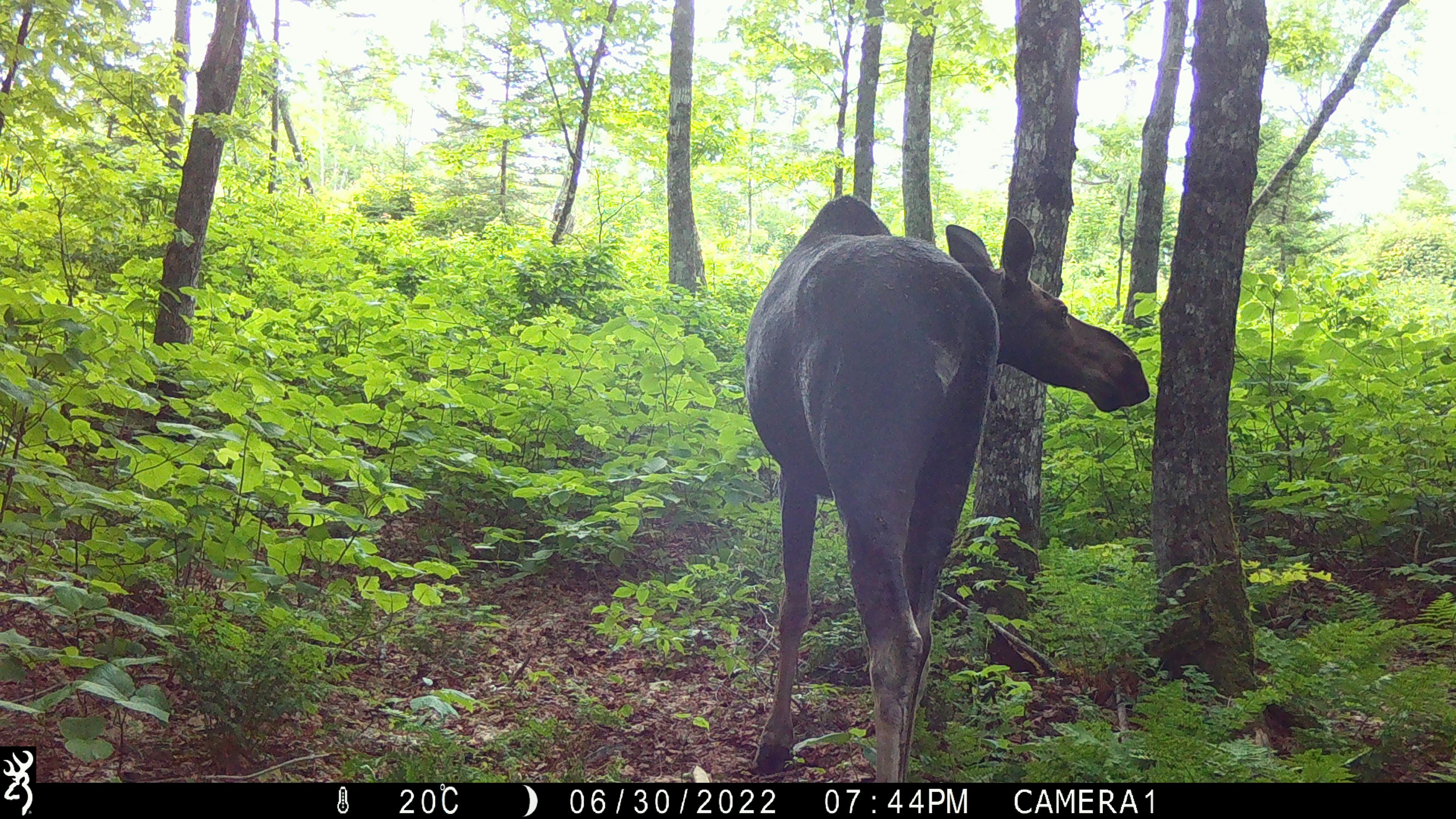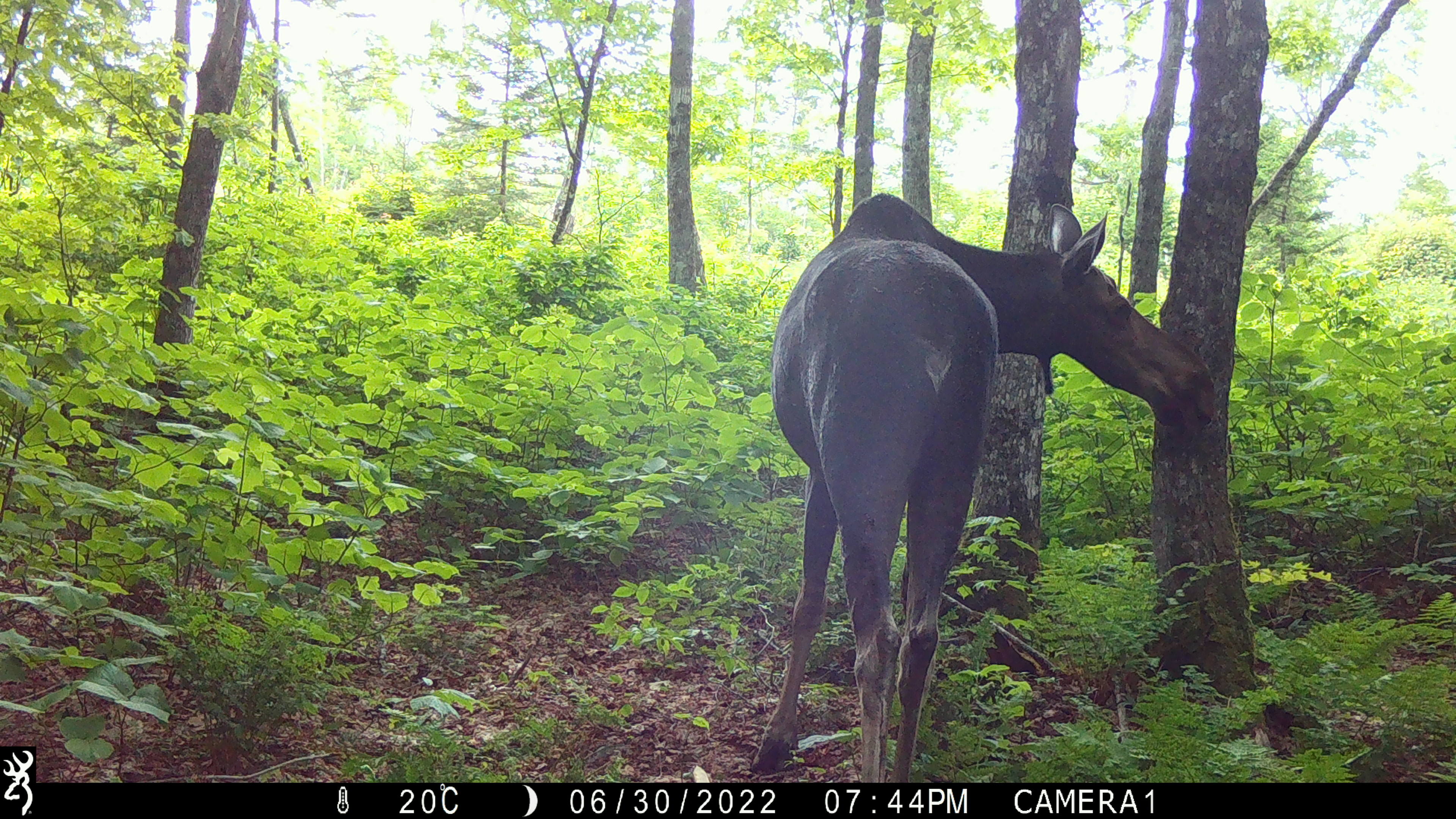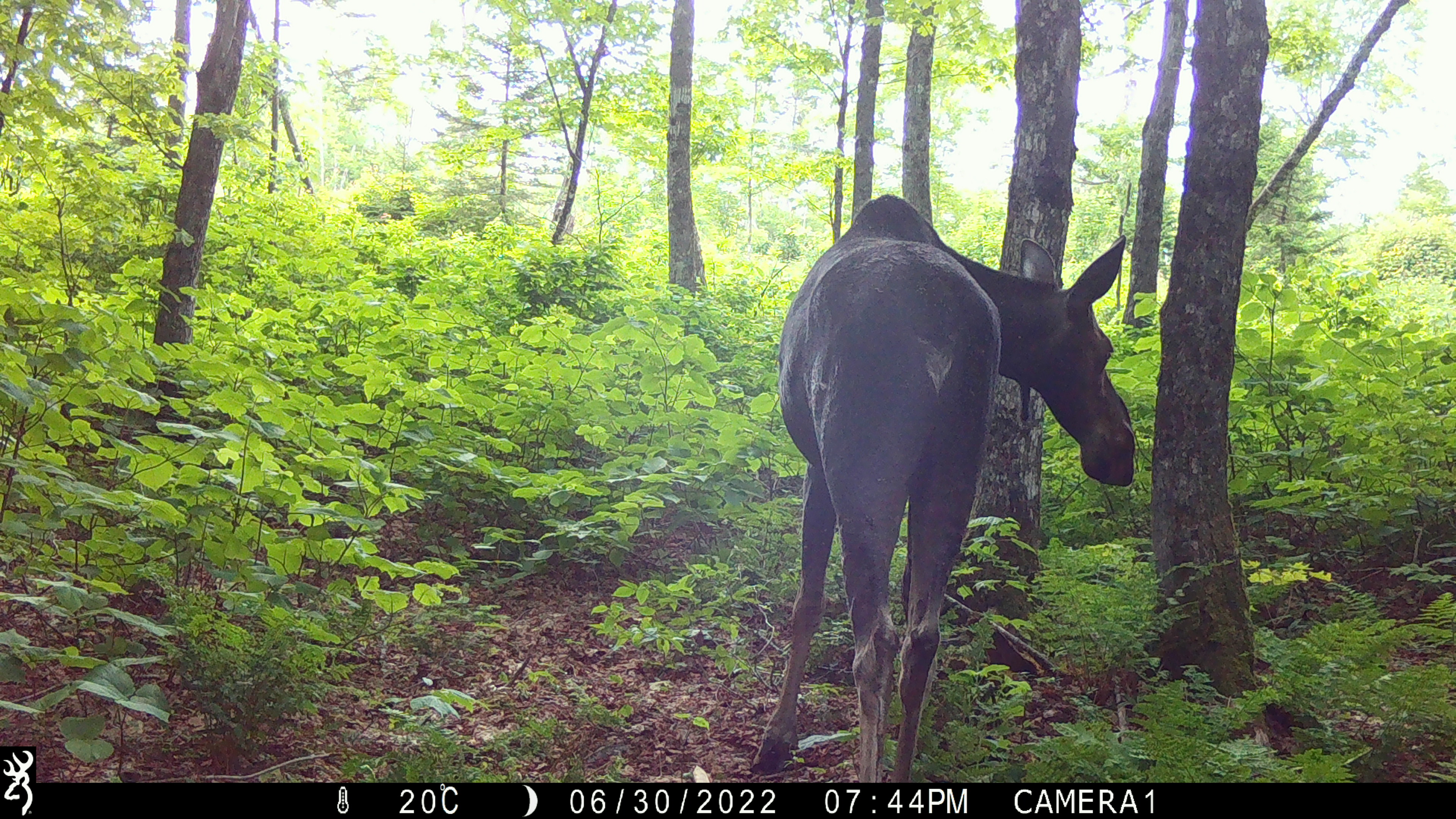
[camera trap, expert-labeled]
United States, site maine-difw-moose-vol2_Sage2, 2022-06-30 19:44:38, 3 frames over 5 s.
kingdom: Animalia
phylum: Chordata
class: Mammalia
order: Artiodactyla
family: Cervidae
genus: Alces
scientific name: Alces alces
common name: moose